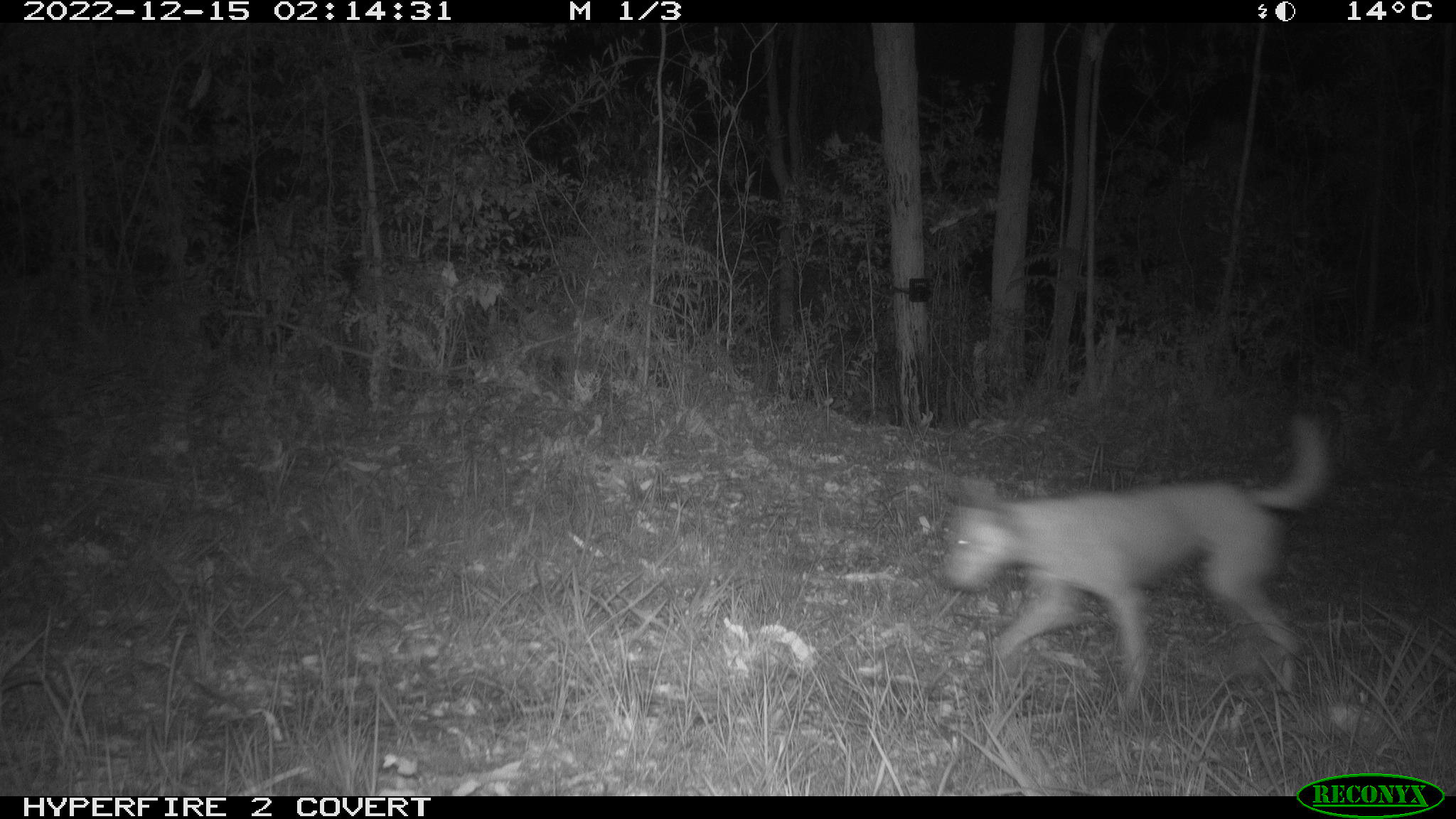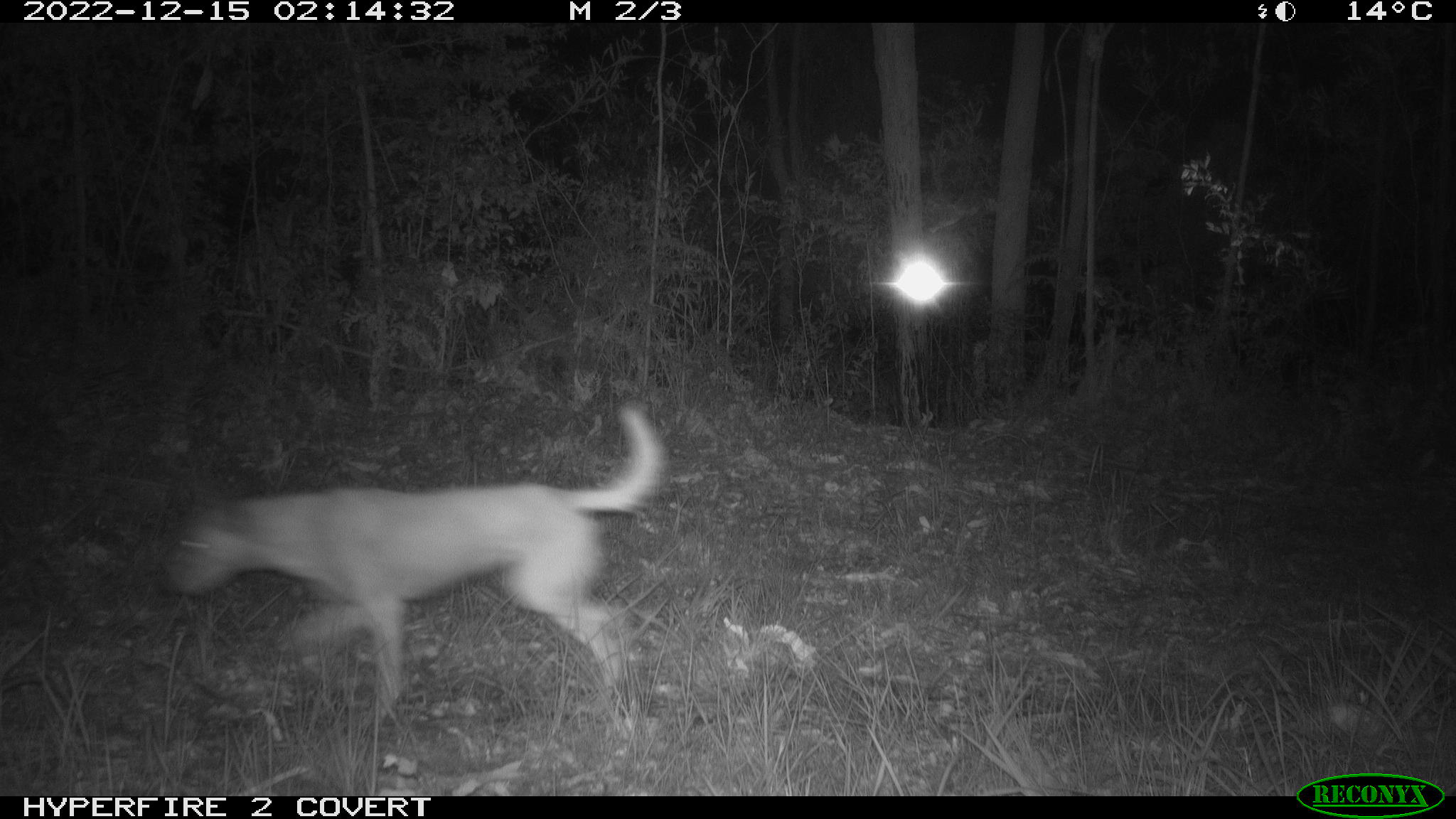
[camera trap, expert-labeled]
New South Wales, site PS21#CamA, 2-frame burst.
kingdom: Animalia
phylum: Chordata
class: Mammalia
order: Carnivora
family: Canidae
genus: Canis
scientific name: Canis familiaris dingo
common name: dingo